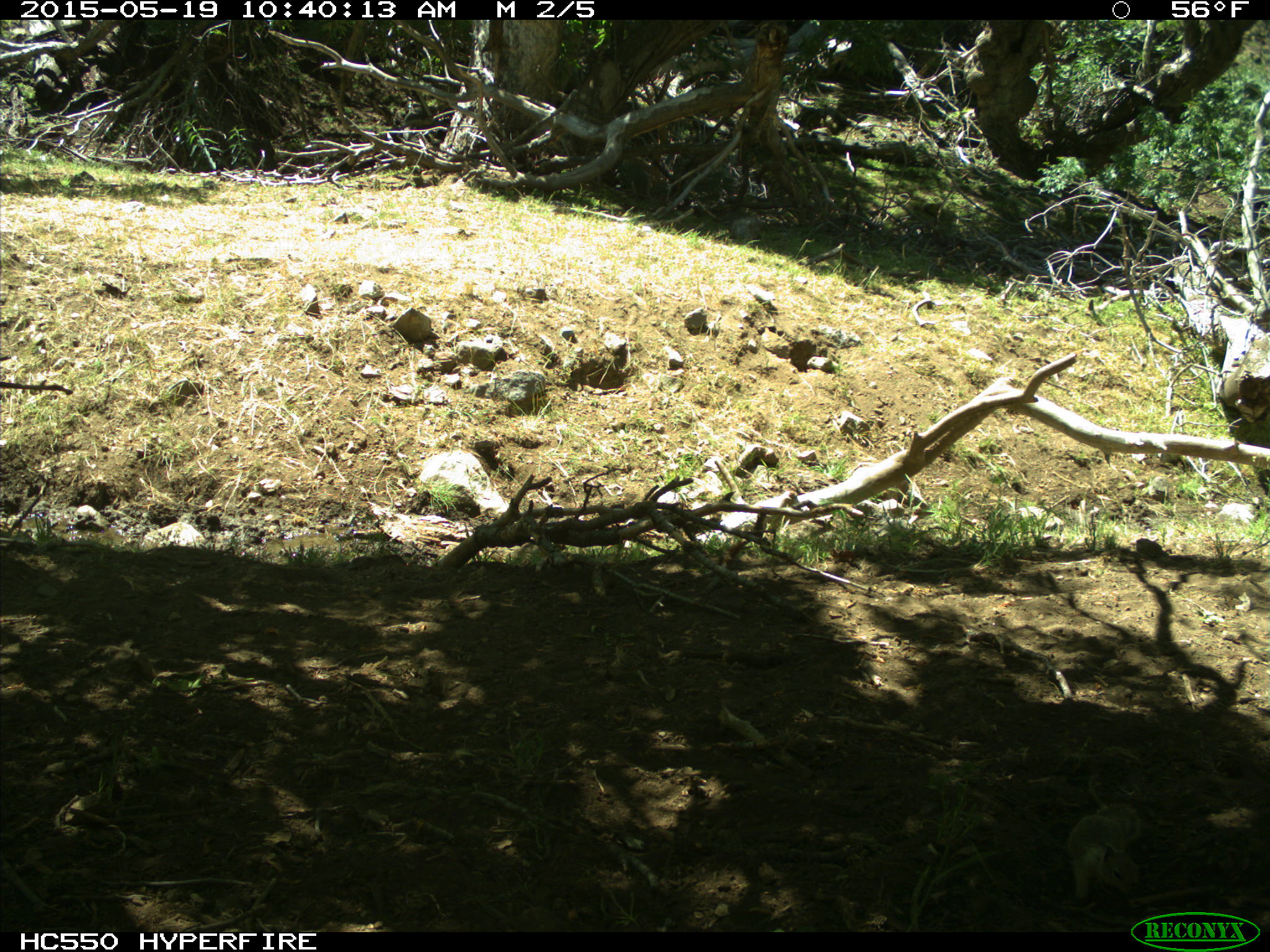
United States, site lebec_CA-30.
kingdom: Animalia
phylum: Chordata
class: Mammalia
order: Rodentia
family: Sciuridae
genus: Otospermophilus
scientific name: Otospermophilus beecheyi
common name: california ground squirrel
Otospermophilus beecheyi (california ground squirrel).